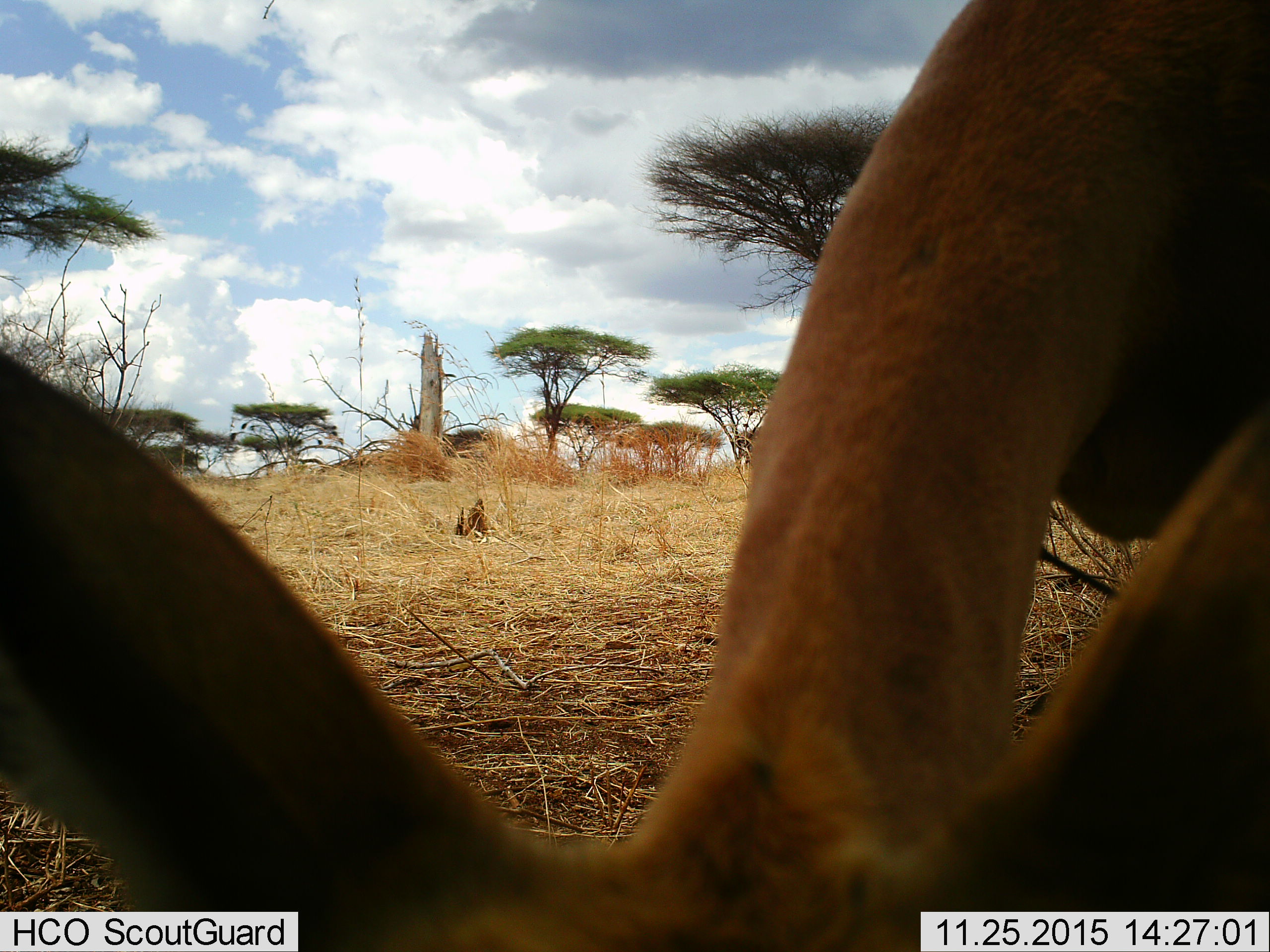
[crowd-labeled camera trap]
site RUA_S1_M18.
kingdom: Animalia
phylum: Chordata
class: Mammalia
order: Artiodactyla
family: Bovidae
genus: Aepyceros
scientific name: Aepyceros melampus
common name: impala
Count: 1.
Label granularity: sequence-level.